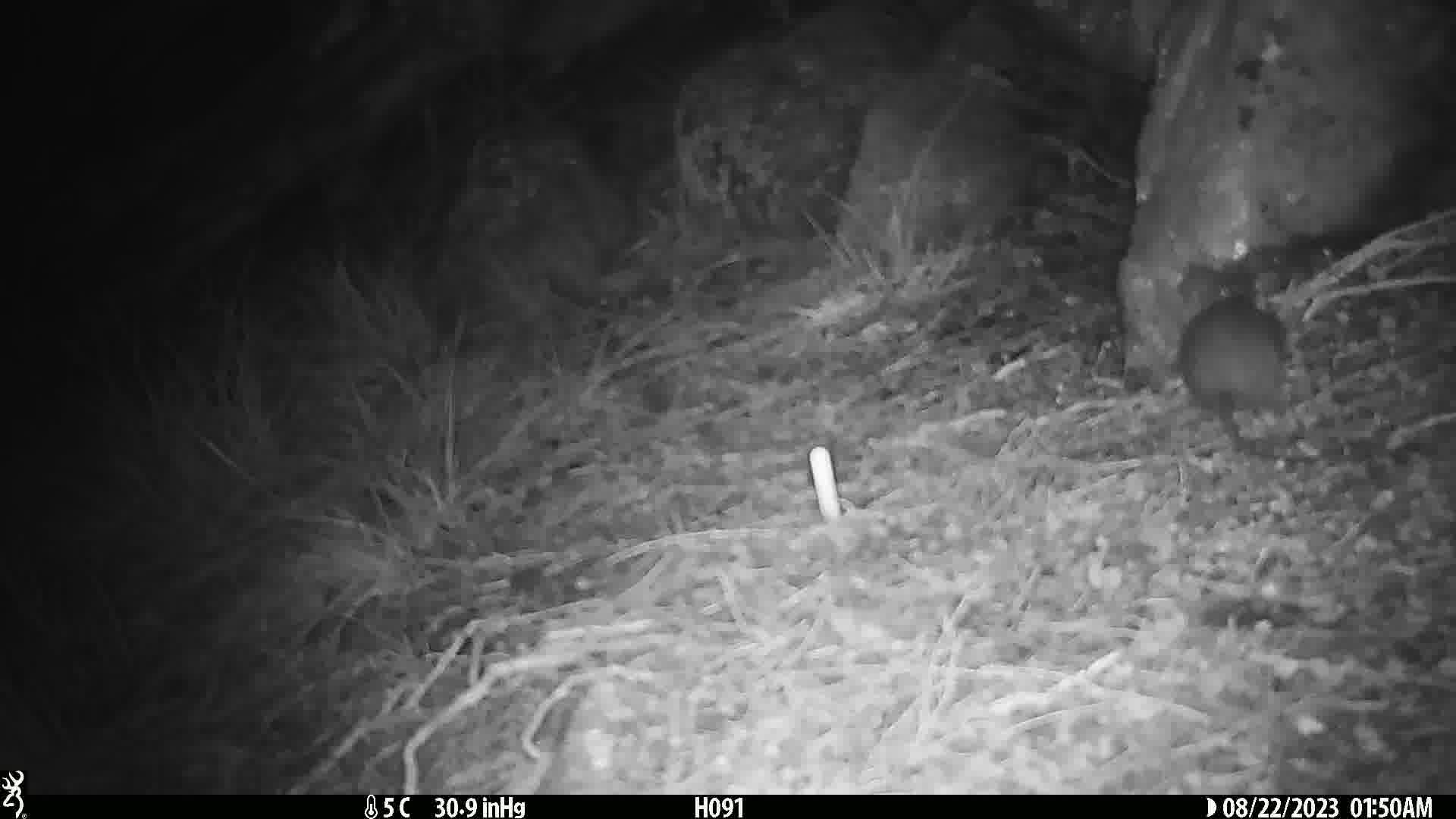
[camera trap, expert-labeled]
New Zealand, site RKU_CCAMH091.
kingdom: Animalia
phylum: Chordata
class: Mammalia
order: Rodentia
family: Muridae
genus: Rattus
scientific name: Rattus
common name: rat